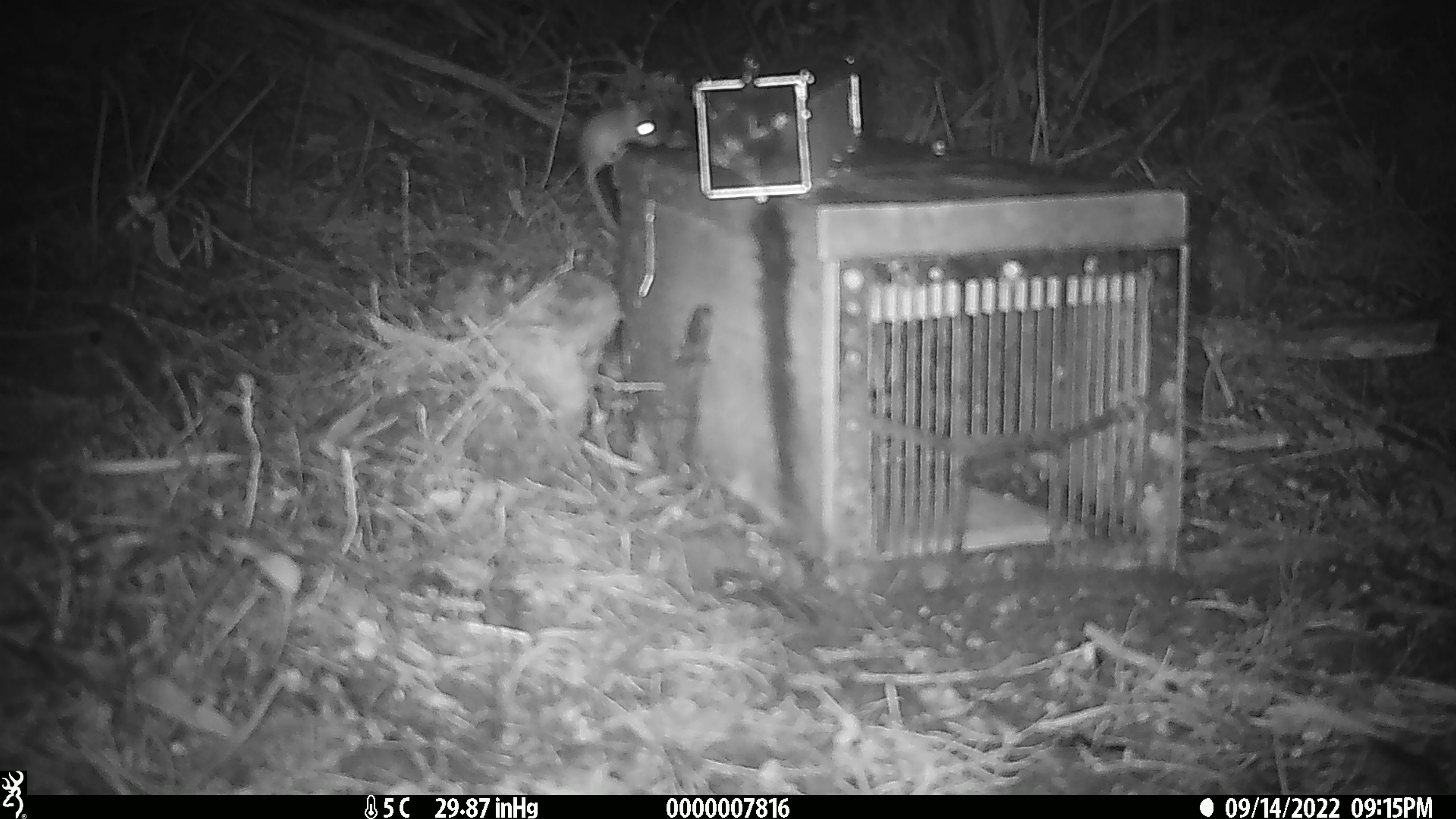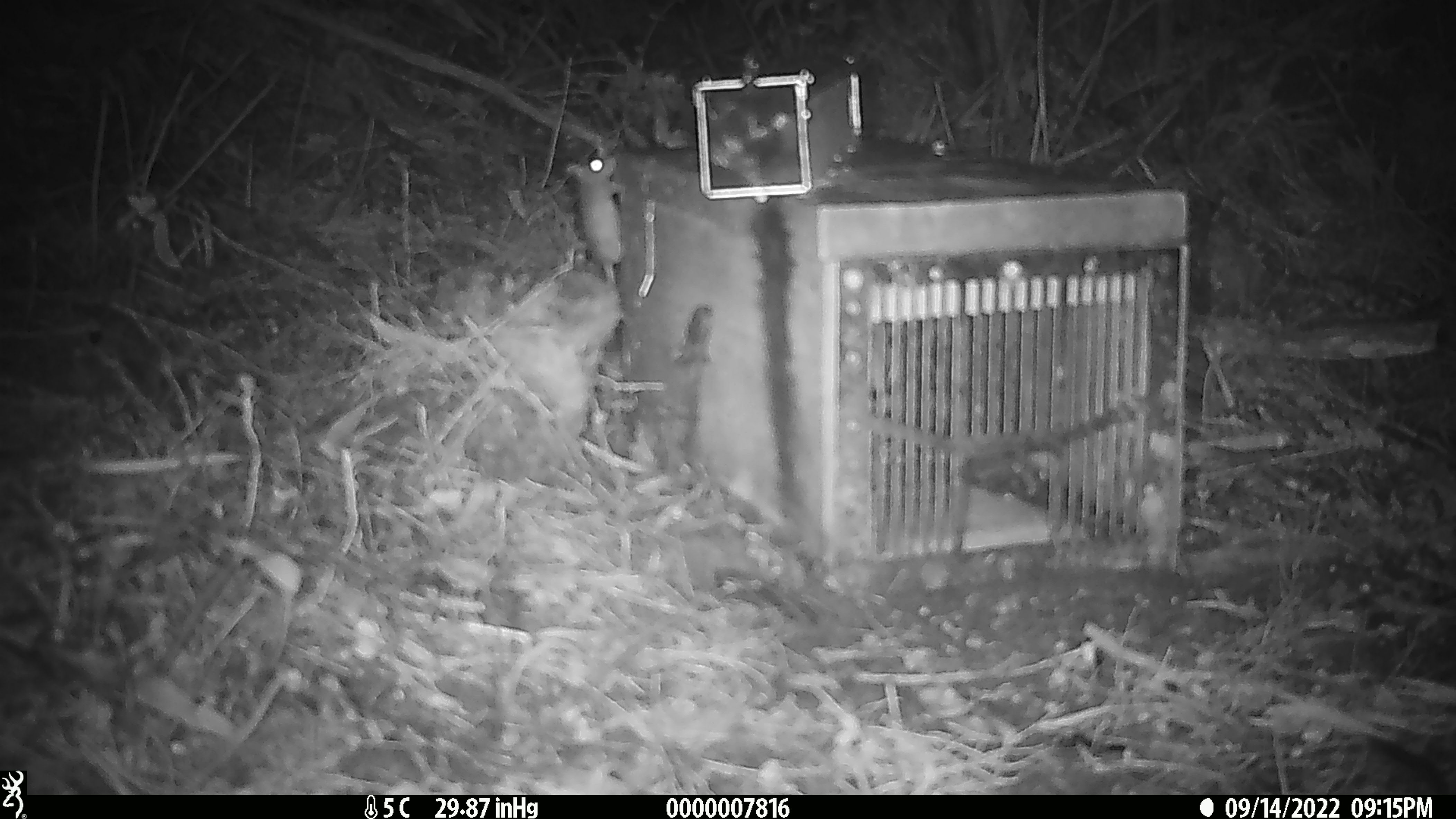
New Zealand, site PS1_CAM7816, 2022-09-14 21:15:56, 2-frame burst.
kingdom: Animalia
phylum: Chordata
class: Mammalia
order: Rodentia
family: Muridae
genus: Mus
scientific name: Mus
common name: mouse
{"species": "mouse (Mus)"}